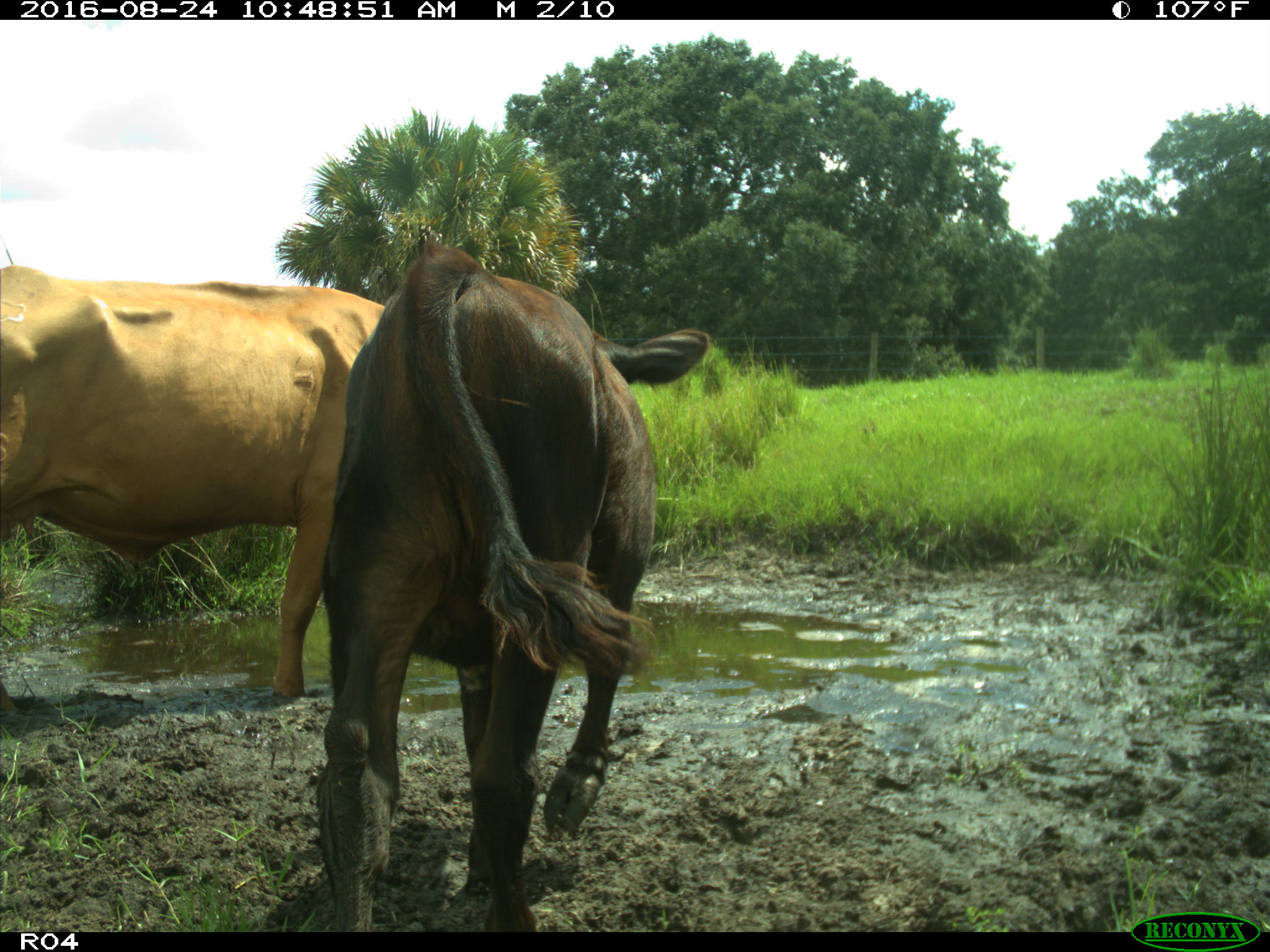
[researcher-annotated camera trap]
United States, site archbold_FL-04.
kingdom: Animalia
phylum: Chordata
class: Mammalia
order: Artiodactyla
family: Bovidae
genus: Bos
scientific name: Bos taurus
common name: domestic cow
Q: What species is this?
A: Bos taurus (domestic cow).